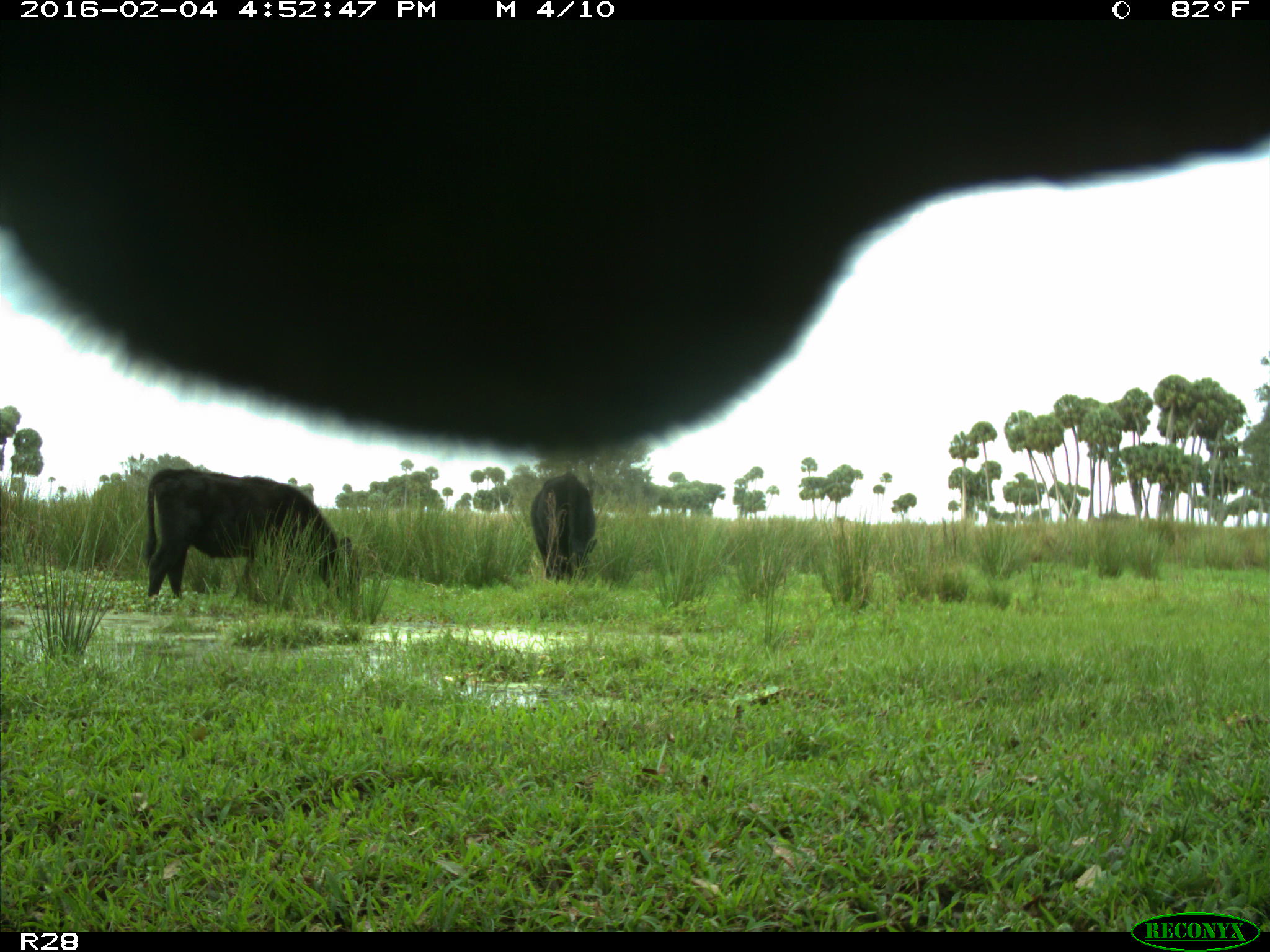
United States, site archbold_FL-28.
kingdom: Animalia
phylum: Chordata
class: Mammalia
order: Artiodactyla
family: Bovidae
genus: Bos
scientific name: Bos taurus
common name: domestic cow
Bos taurus (domestic cow).